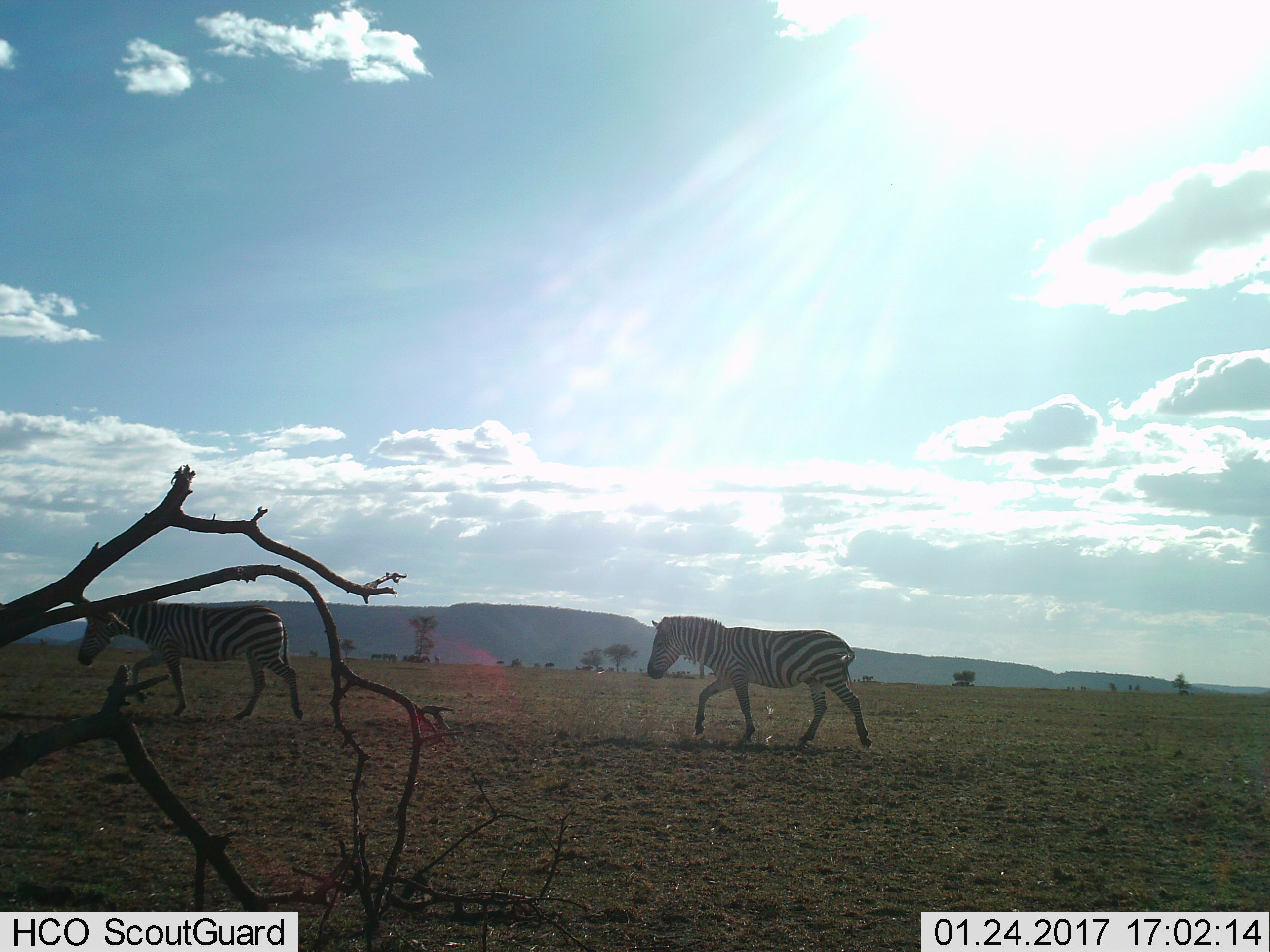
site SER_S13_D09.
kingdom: Animalia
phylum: Chordata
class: Mammalia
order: Perissodactyla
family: Equidae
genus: Equus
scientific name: Equus quagga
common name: plains zebra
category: zebraplains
Zebraplains (plains zebra) (Equus quagga), count 2. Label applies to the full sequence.